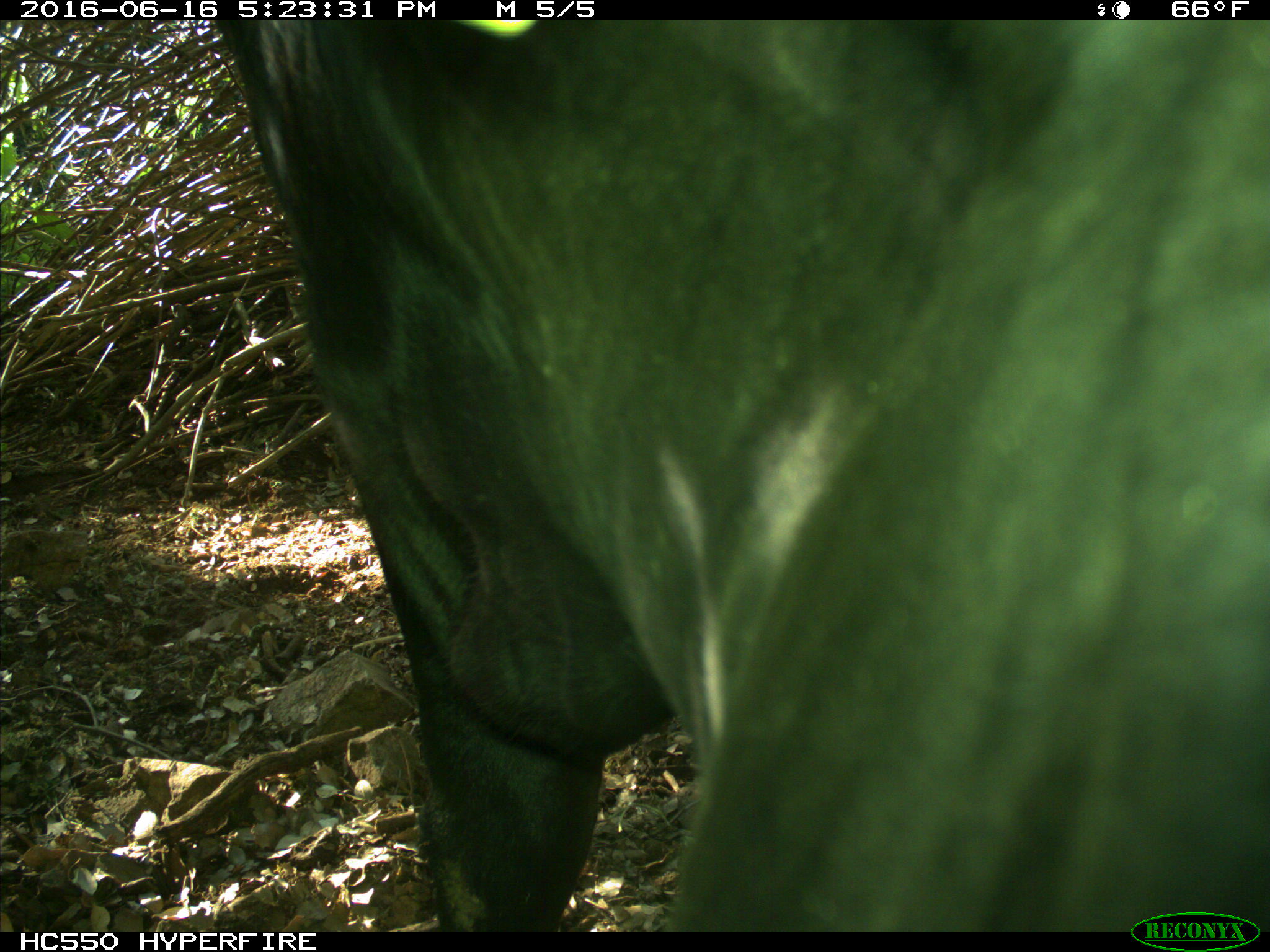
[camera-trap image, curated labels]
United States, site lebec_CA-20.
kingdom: Animalia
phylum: Chordata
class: Mammalia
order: Artiodactyla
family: Bovidae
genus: Bos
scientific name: Bos taurus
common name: domestic cow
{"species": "Bos taurus (domestic cow)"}